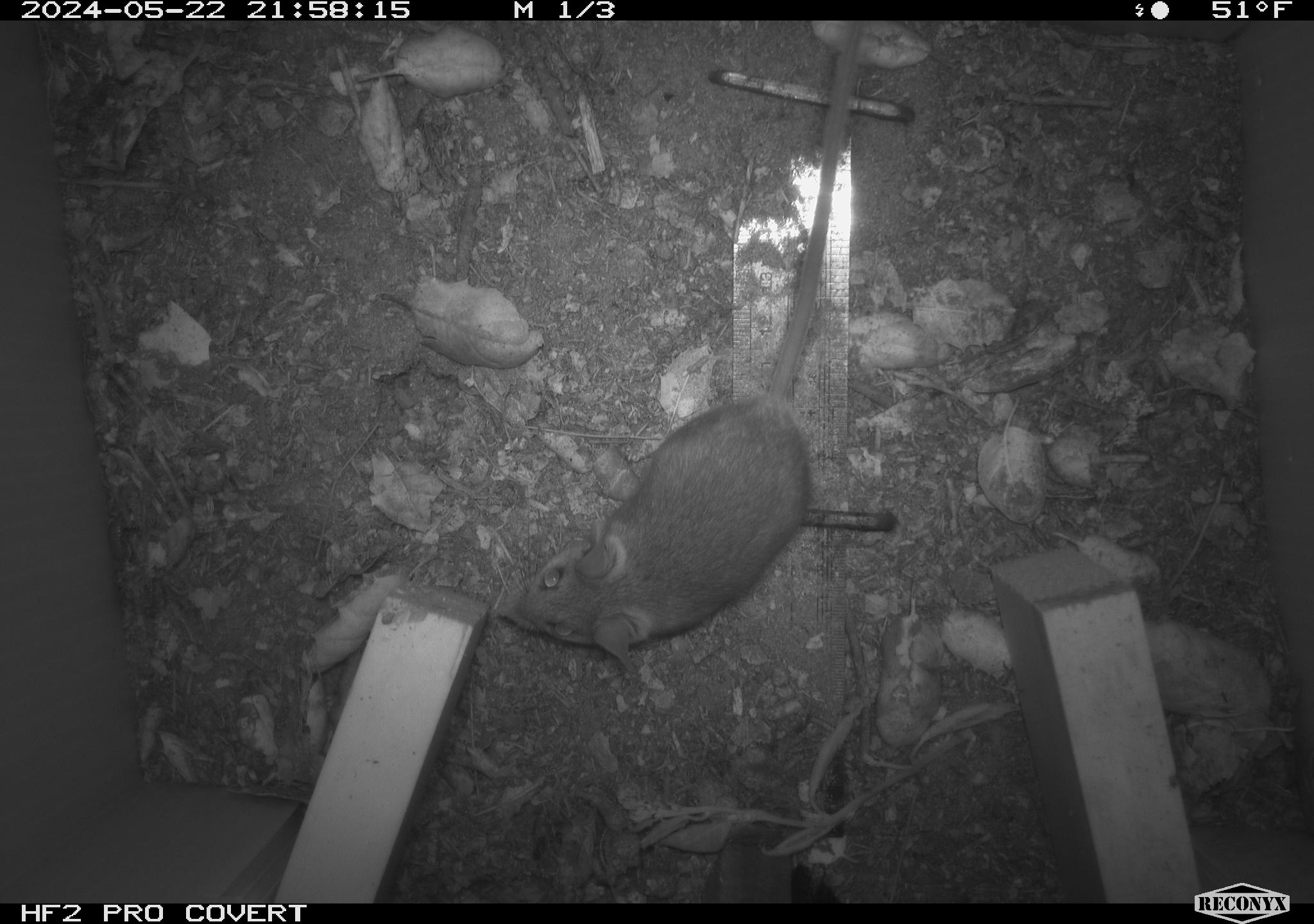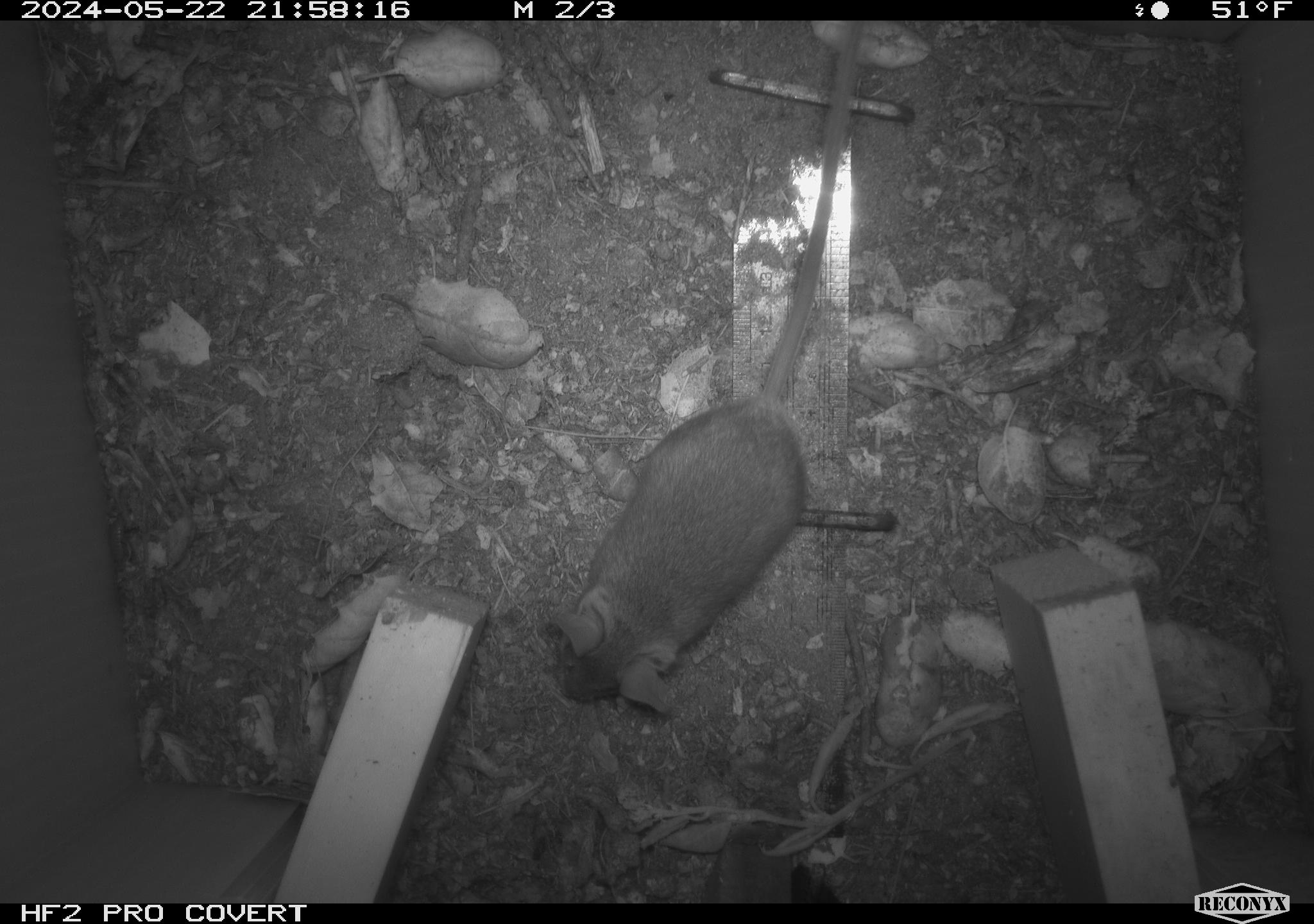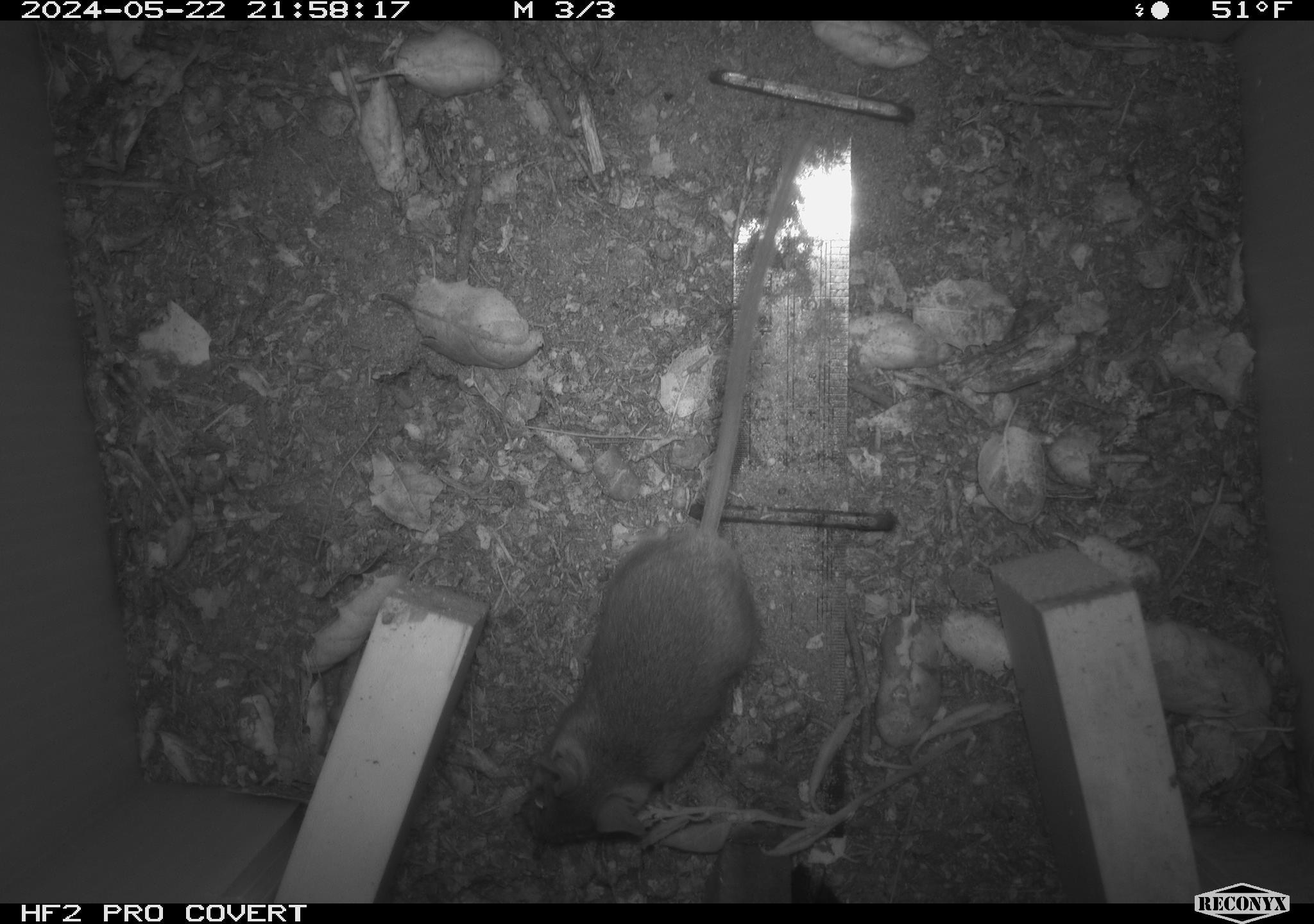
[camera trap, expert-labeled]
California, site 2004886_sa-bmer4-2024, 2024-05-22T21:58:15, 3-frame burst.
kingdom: Animalia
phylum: Chordata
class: Mammalia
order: Rodentia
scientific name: Rodentia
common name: mouse species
Mouse species (Rodentia).